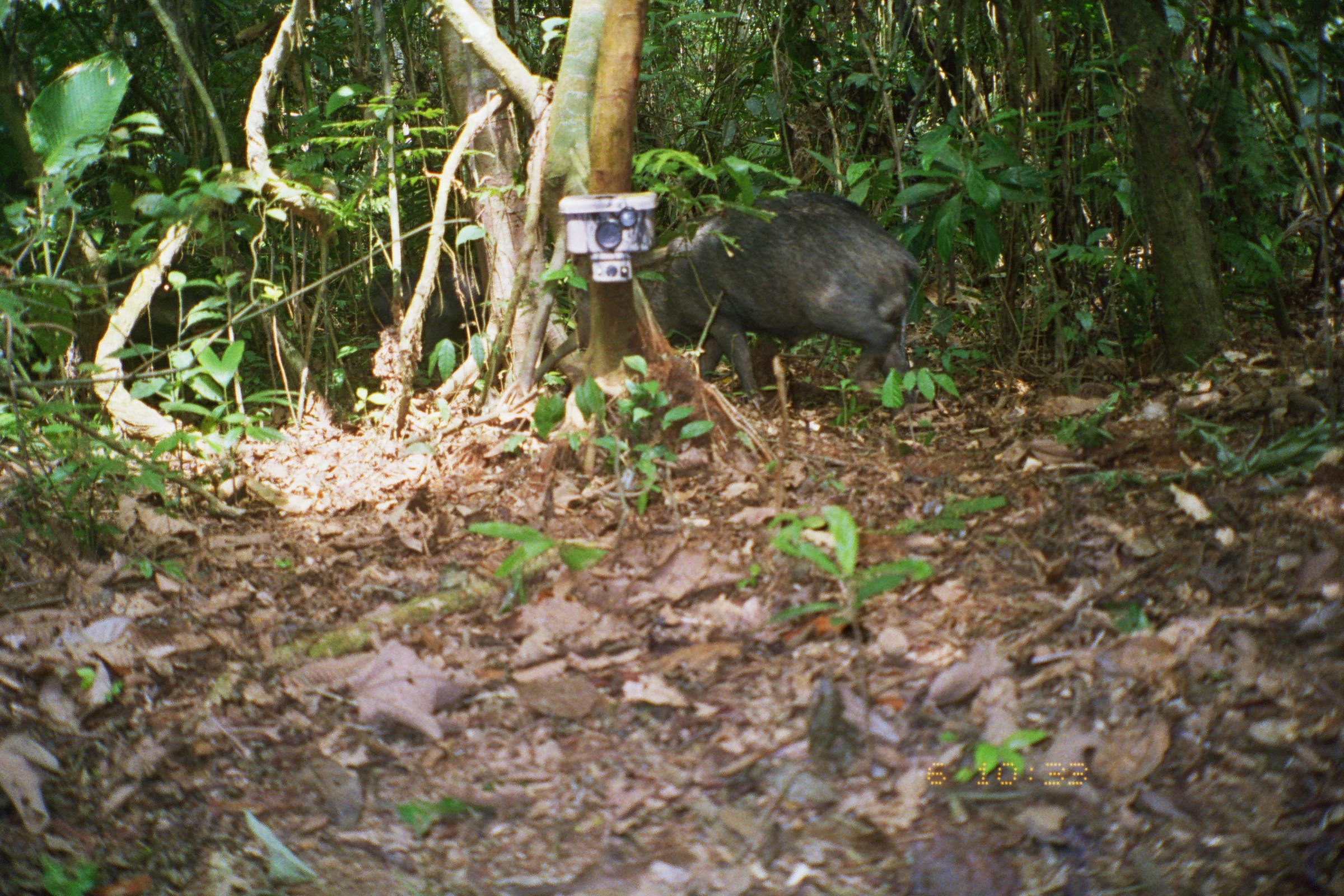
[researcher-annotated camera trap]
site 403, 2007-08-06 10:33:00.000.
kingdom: Animalia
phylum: Chordata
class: Mammalia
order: Artiodactyla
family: Tayassuidae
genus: Tayassu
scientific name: Tayassu pecari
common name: white-lipped peccary